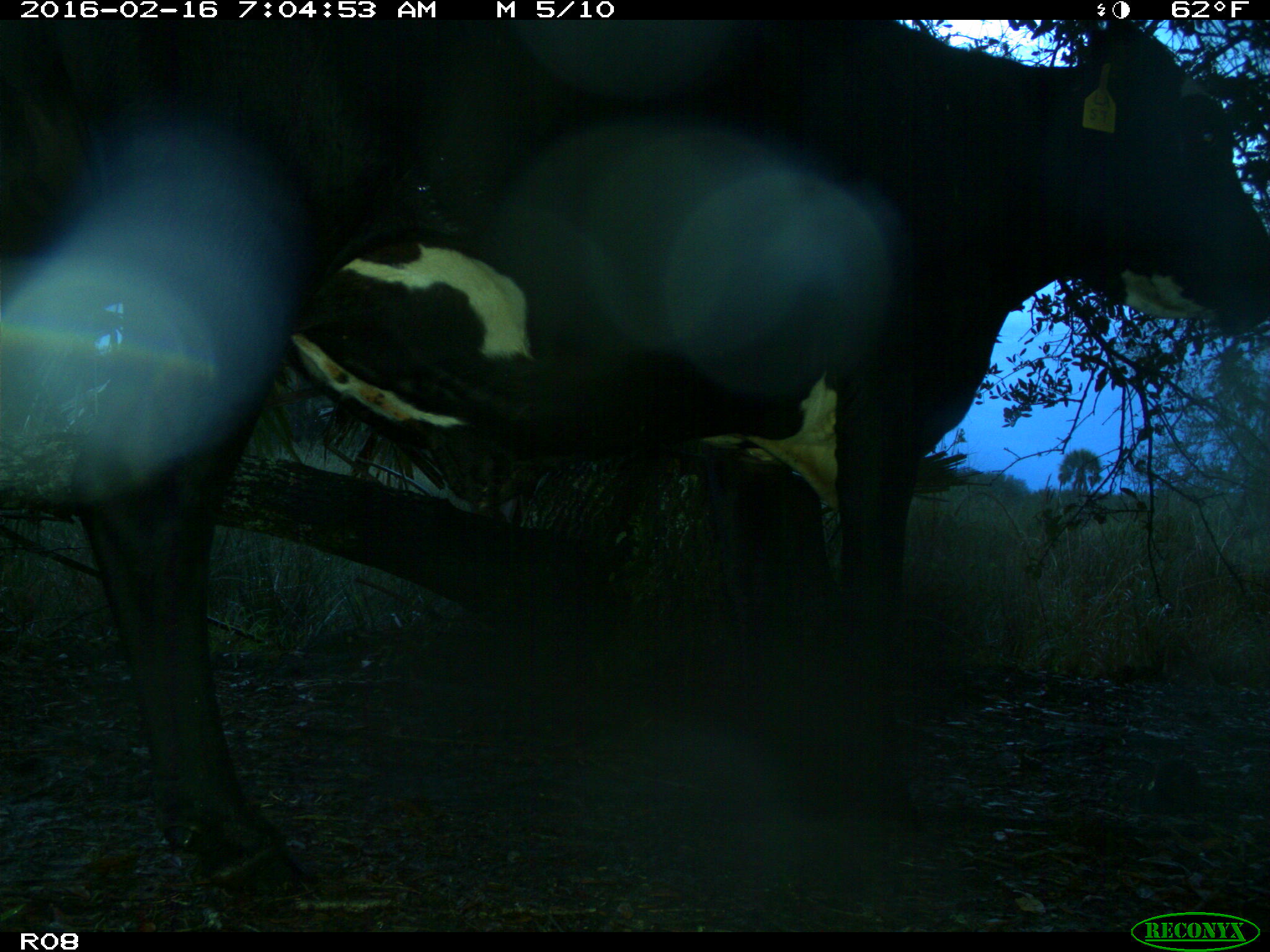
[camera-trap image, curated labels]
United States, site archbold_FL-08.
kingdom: Animalia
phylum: Chordata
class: Mammalia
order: Artiodactyla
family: Bovidae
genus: Bos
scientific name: Bos taurus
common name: domestic cow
Bos taurus (domestic cow).